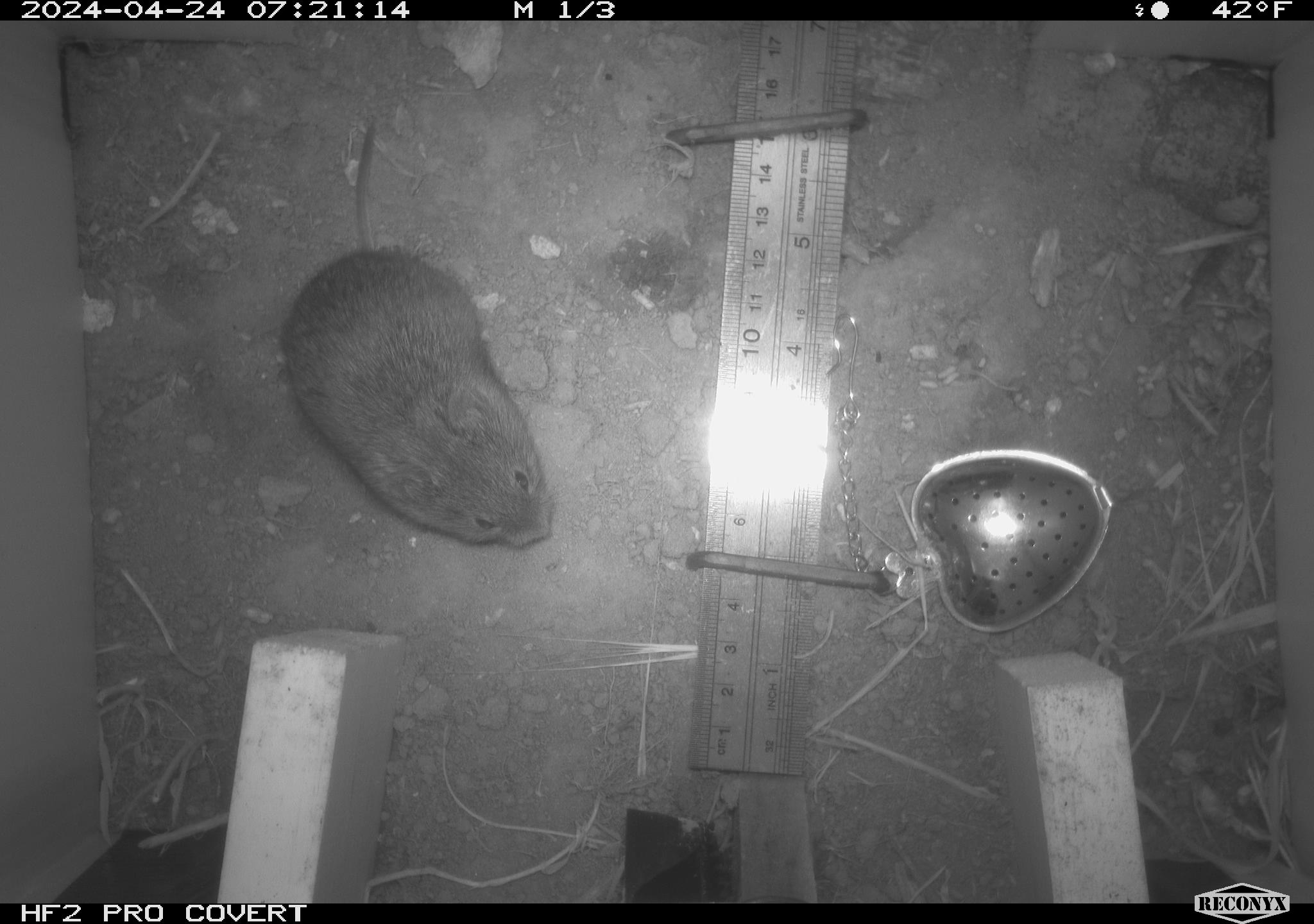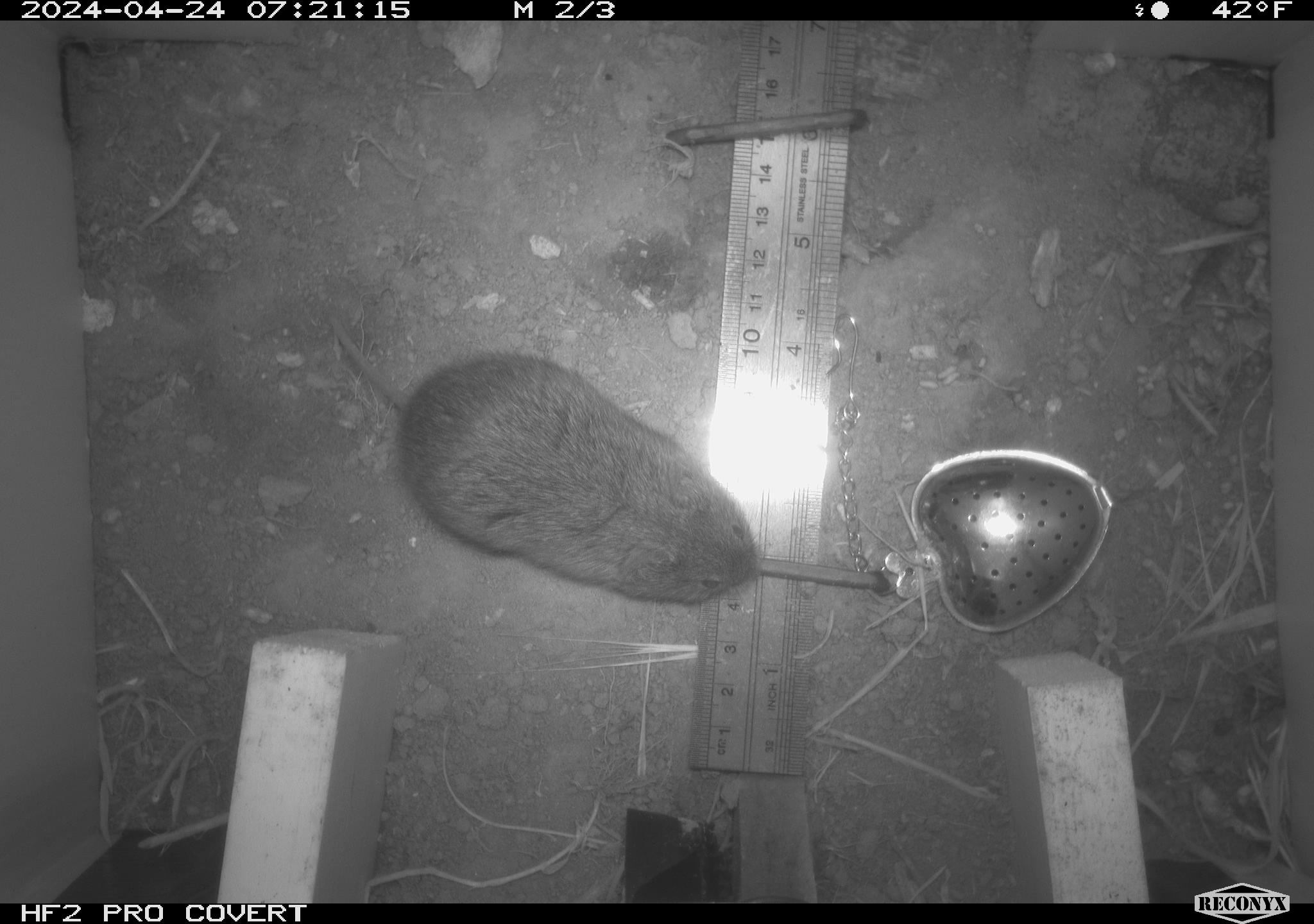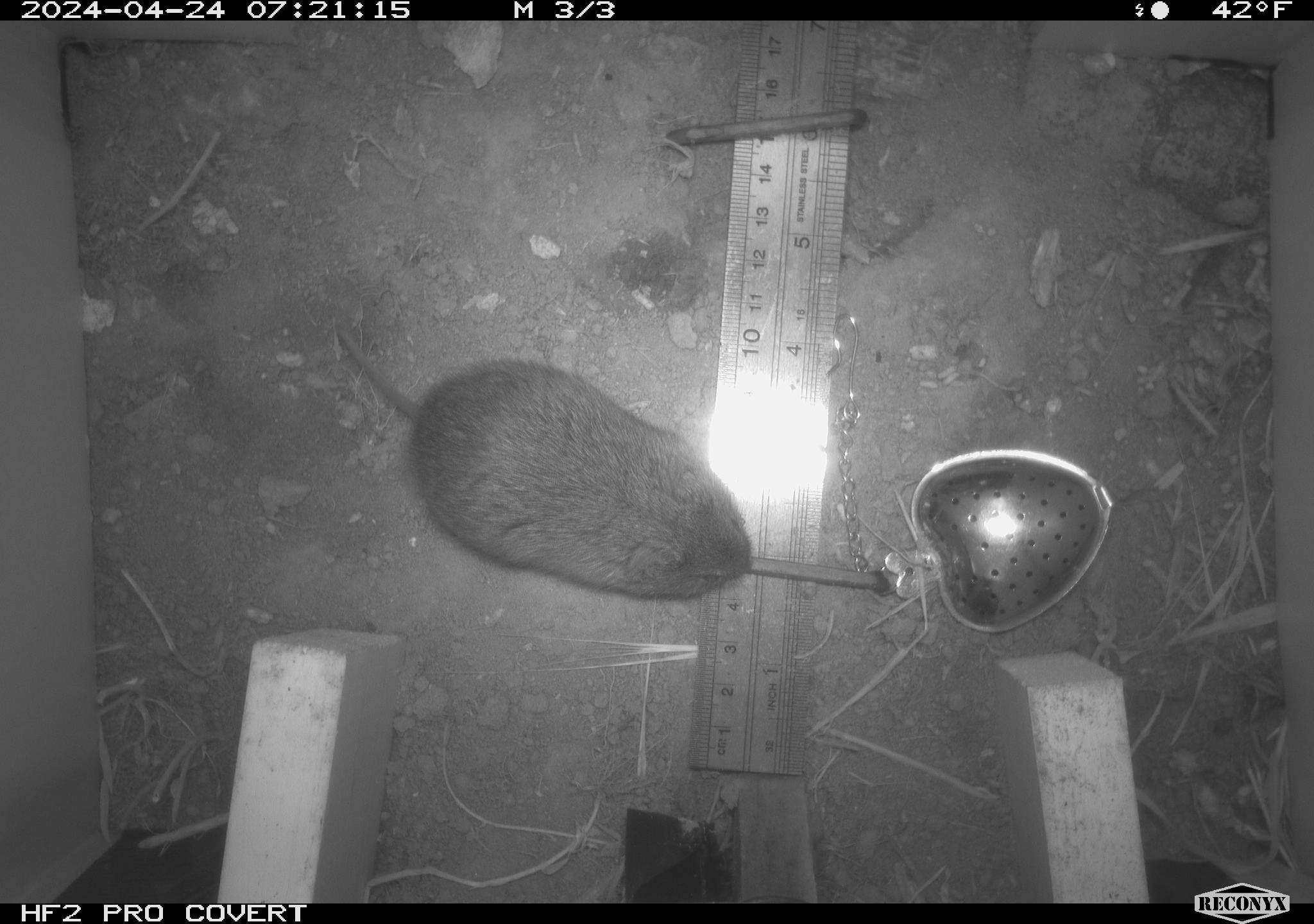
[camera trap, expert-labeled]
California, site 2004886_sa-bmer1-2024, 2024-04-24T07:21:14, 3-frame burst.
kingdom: Animalia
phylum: Chordata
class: Mammalia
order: Rodentia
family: Cricetidae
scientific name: Arvicolinae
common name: voles, lemmings, and muskrats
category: arvicolinae subfamily